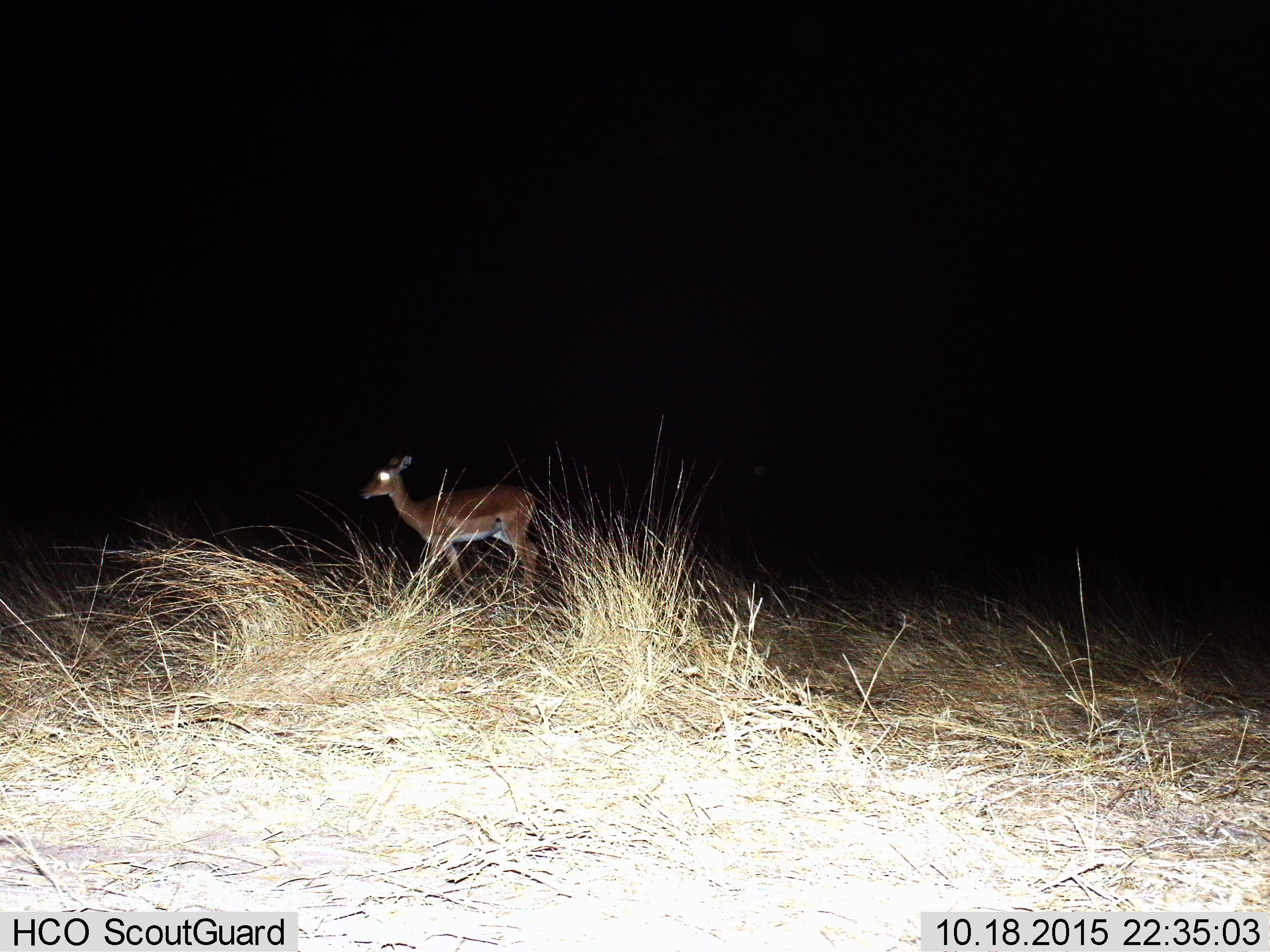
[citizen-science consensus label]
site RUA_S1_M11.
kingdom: Animalia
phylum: Chordata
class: Mammalia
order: Artiodactyla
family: Bovidae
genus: Aepyceros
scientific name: Aepyceros melampus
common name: impala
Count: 1.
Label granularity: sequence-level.